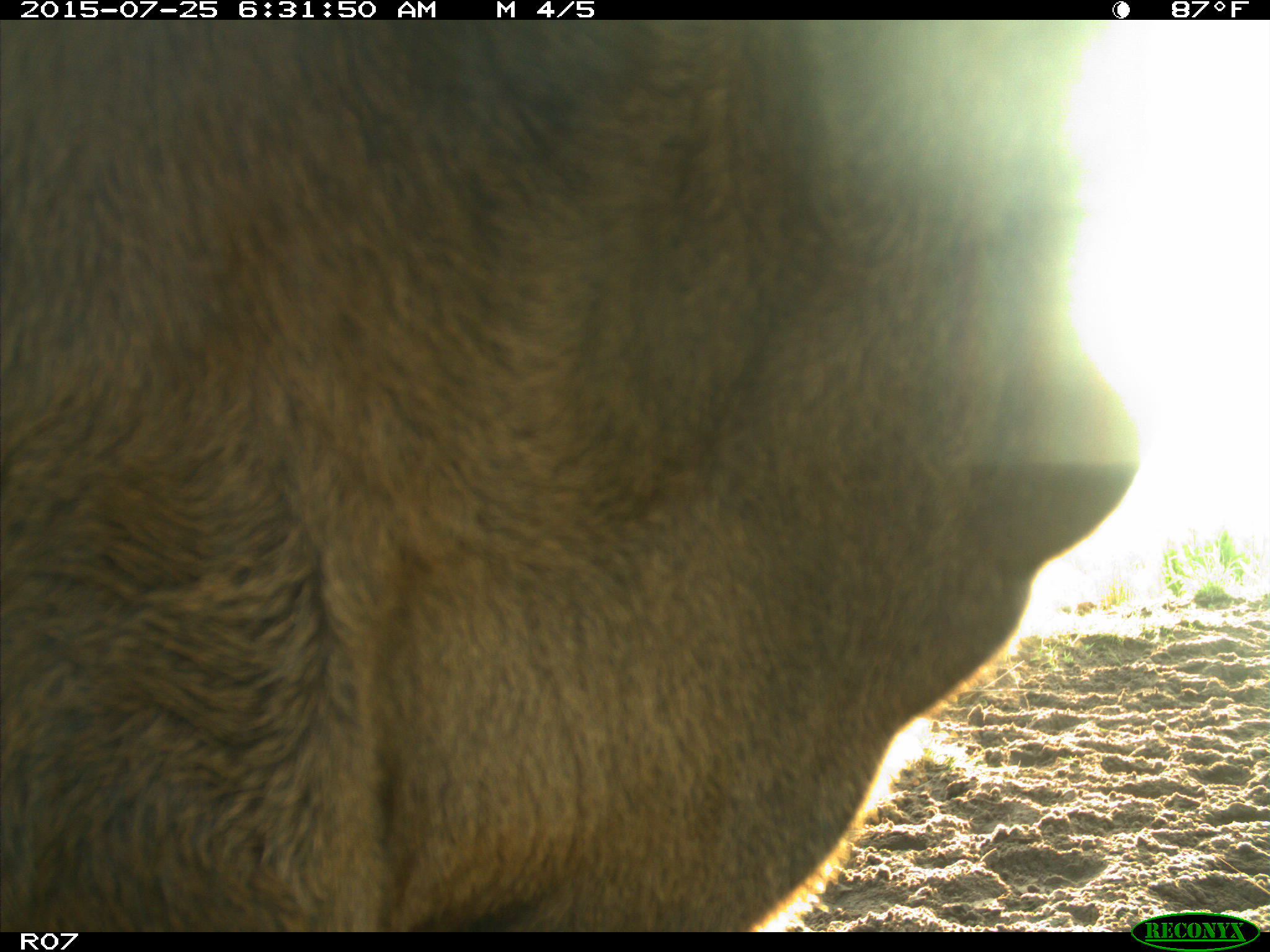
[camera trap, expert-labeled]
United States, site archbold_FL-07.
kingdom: Animalia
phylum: Chordata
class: Mammalia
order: Artiodactyla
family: Bovidae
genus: Bos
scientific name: Bos taurus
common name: domestic cow